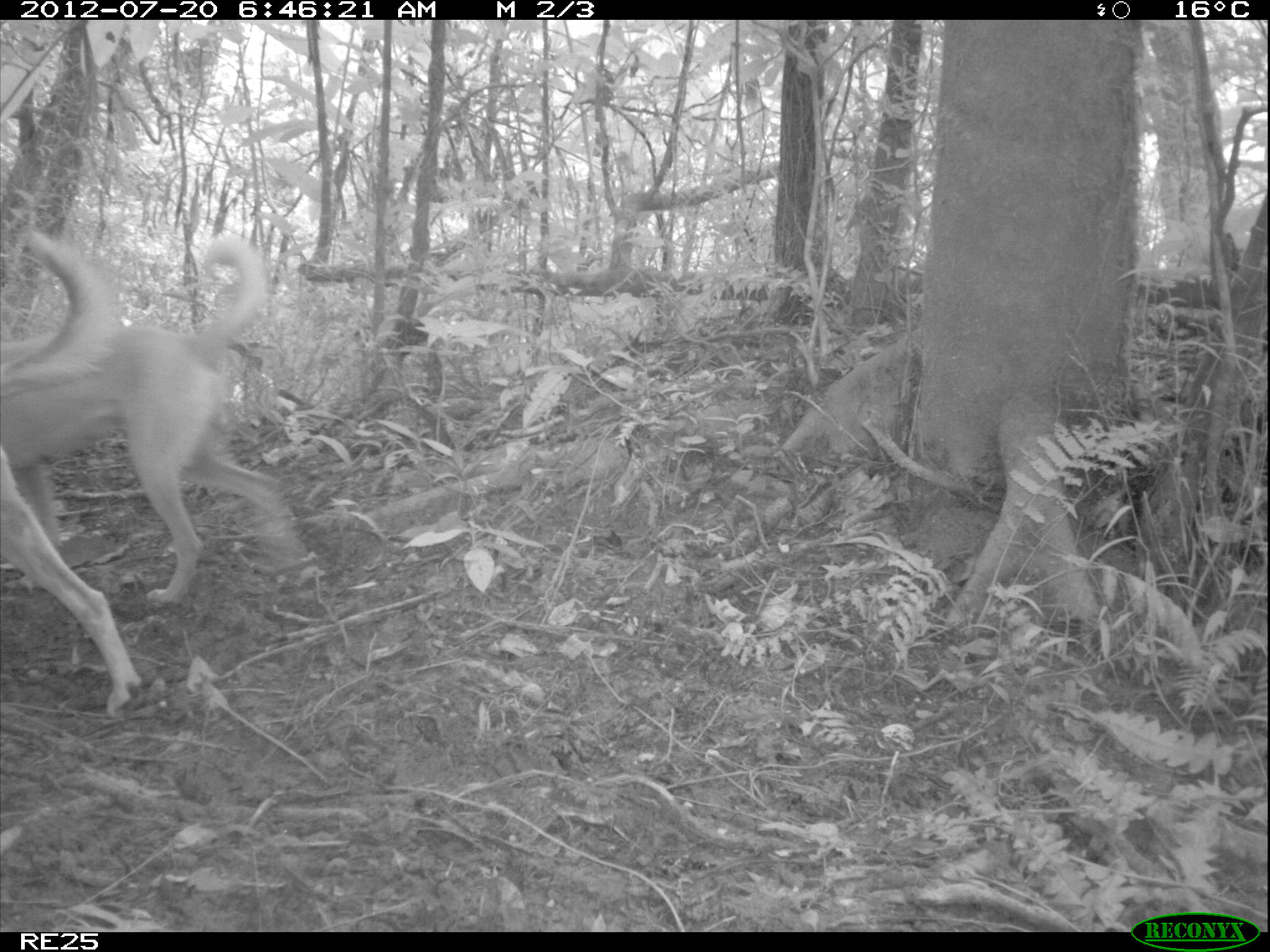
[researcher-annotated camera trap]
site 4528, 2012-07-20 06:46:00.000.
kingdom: Animalia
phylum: Chordata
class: Mammalia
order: Carnivora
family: Canidae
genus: Canis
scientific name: Canis familiaris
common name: domestic dog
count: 2